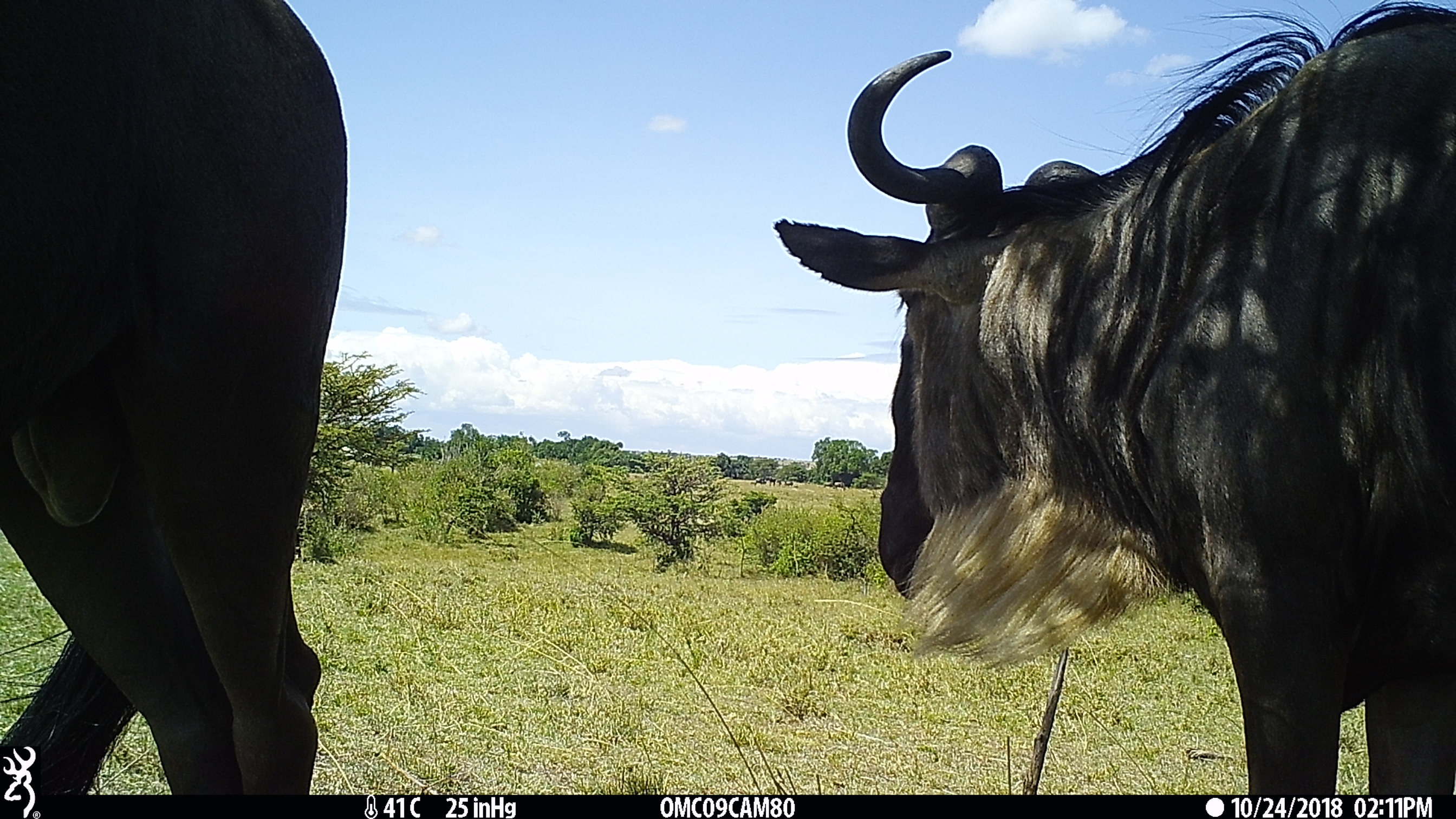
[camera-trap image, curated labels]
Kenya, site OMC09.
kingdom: Animalia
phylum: Chordata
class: Mammalia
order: Artiodactyla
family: Bovidae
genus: Connochaetes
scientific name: Connochaetes taurinus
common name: blue wildebeest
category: wildebeest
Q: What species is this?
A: Wildebeest (blue wildebeest) (Connochaetes taurinus).